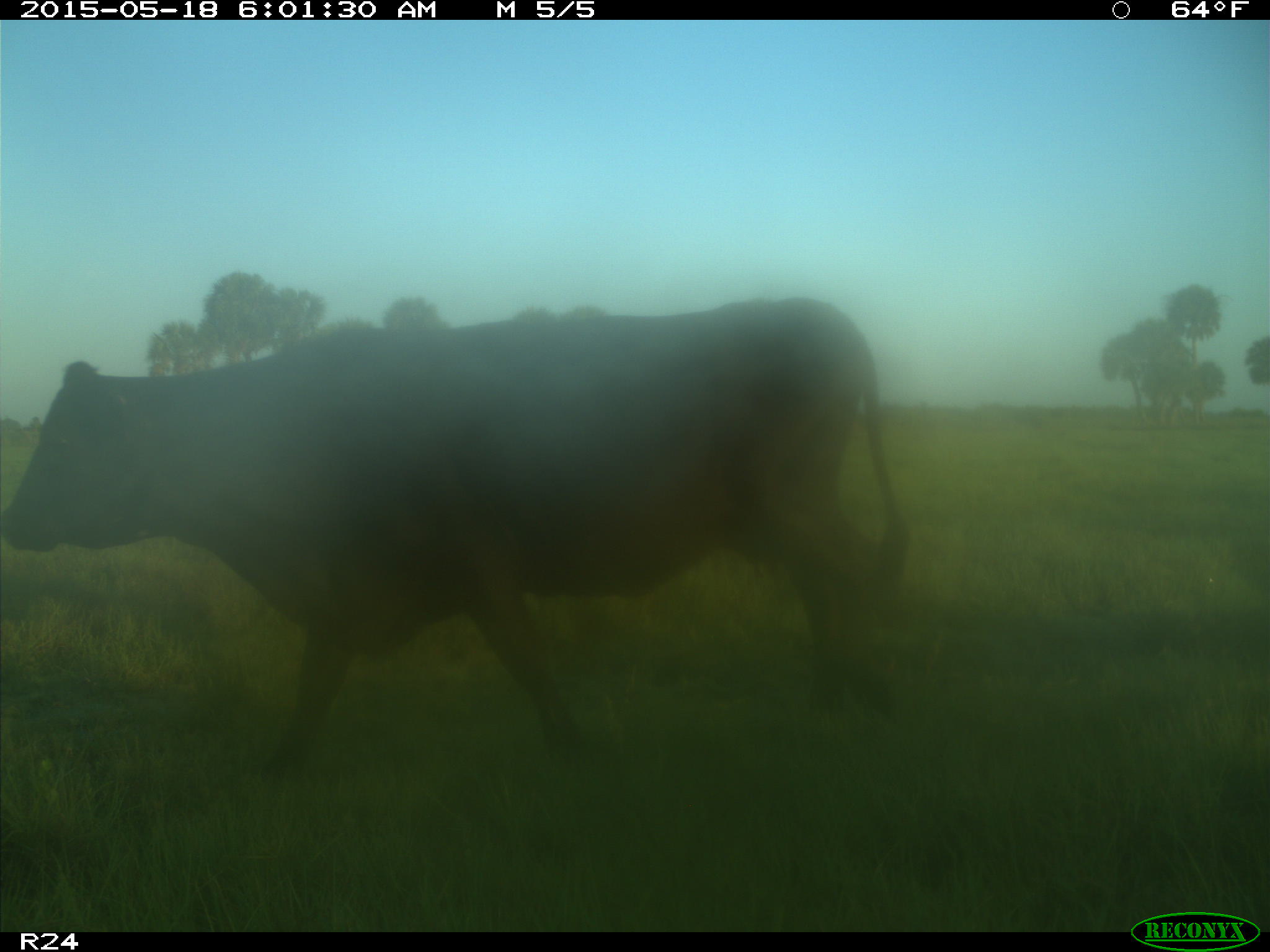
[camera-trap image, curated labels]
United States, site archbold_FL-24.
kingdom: Animalia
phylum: Chordata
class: Mammalia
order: Artiodactyla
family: Bovidae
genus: Bos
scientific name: Bos taurus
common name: domestic cow